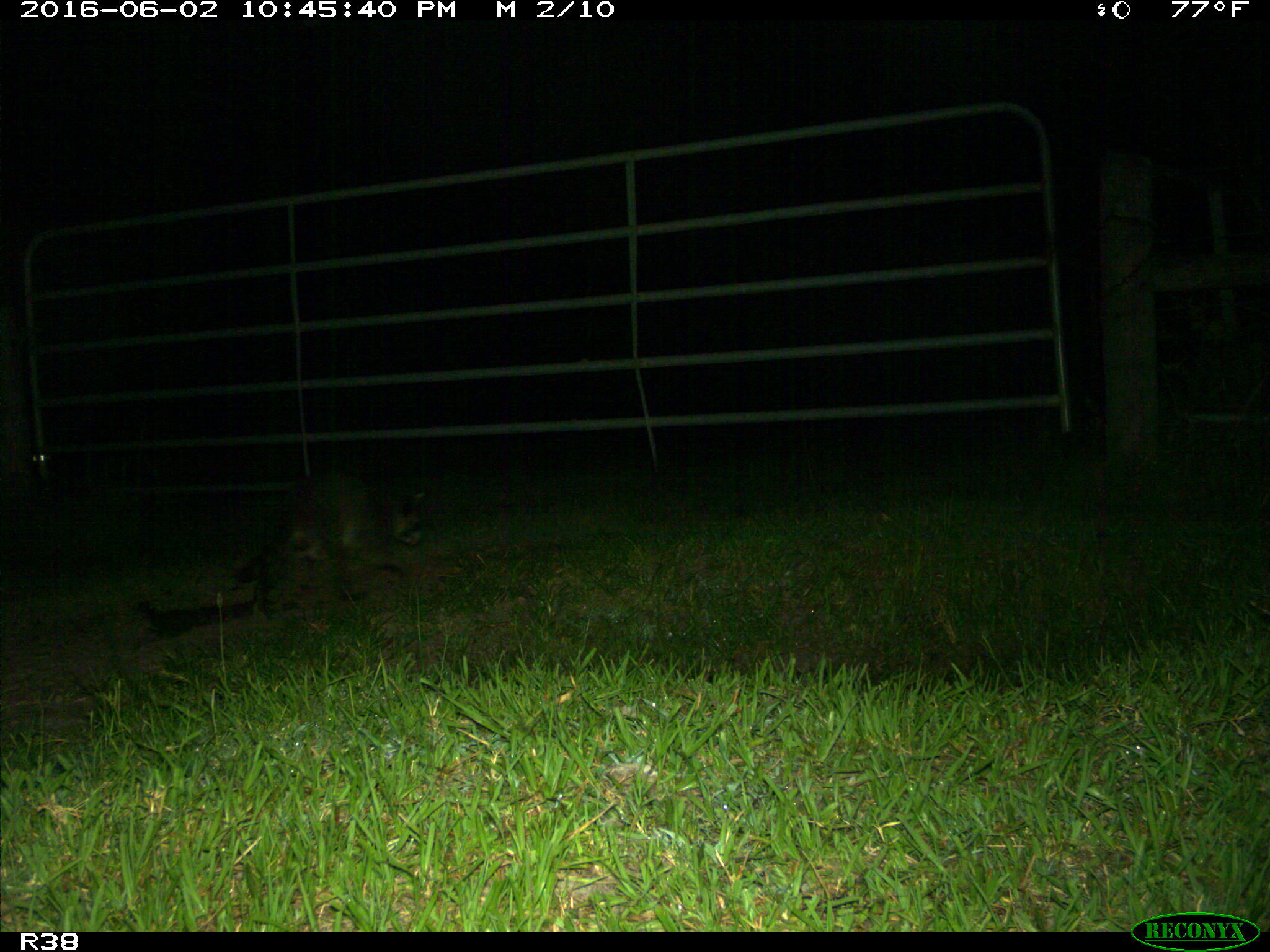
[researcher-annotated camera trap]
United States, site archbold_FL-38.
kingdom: Animalia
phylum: Chordata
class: Mammalia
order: Carnivora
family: Procyonidae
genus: Procyon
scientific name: Procyon lotor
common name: common raccoon